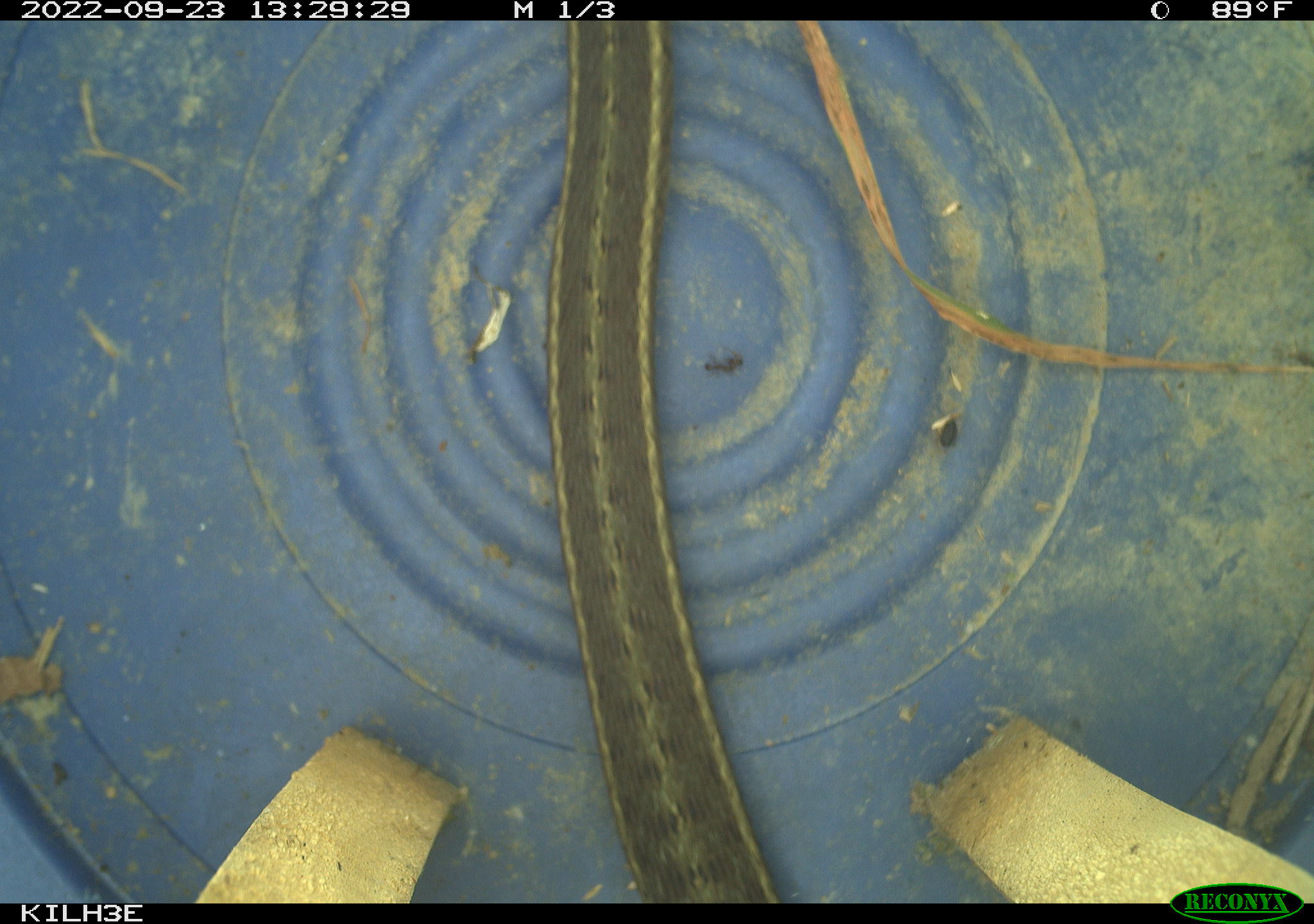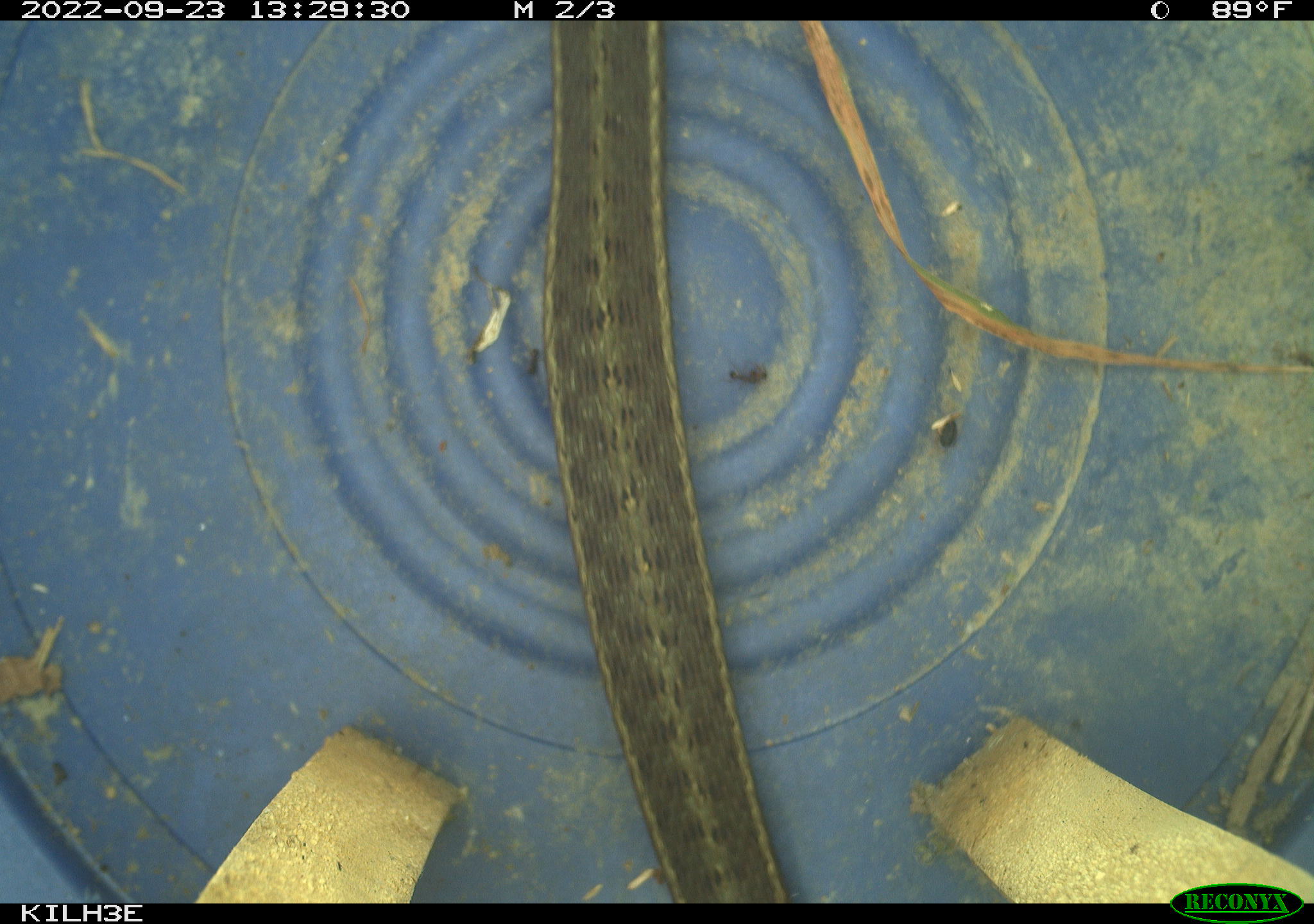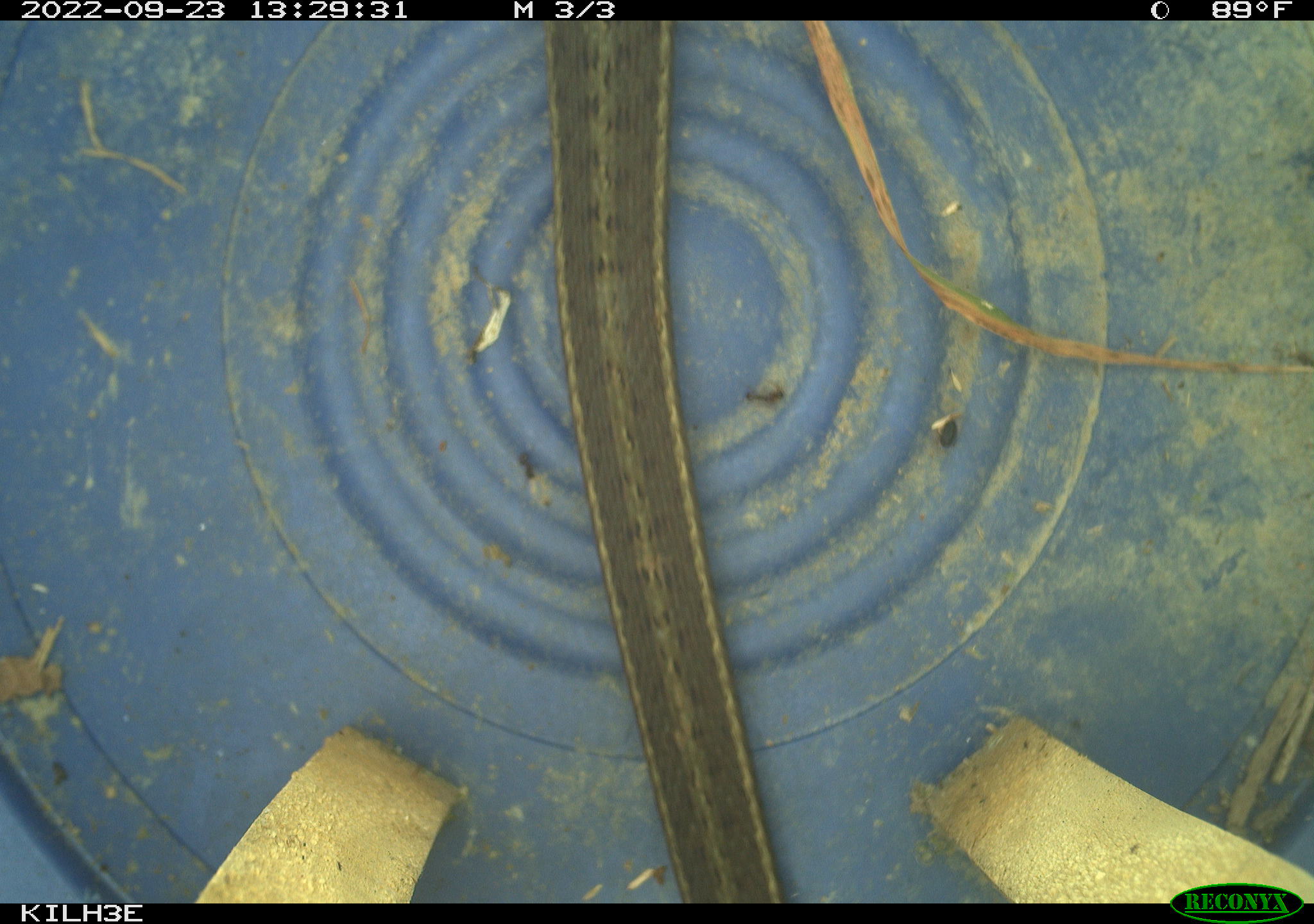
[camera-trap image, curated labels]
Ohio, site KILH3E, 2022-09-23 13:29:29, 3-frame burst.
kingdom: Animalia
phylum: Chordata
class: Reptilia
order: Squamata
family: Colubridae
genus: Thamnophis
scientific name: Thamnophis sirtalis sirtalis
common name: eastern gartersnake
Eastern gartersnake (Thamnophis sirtalis sirtalis).